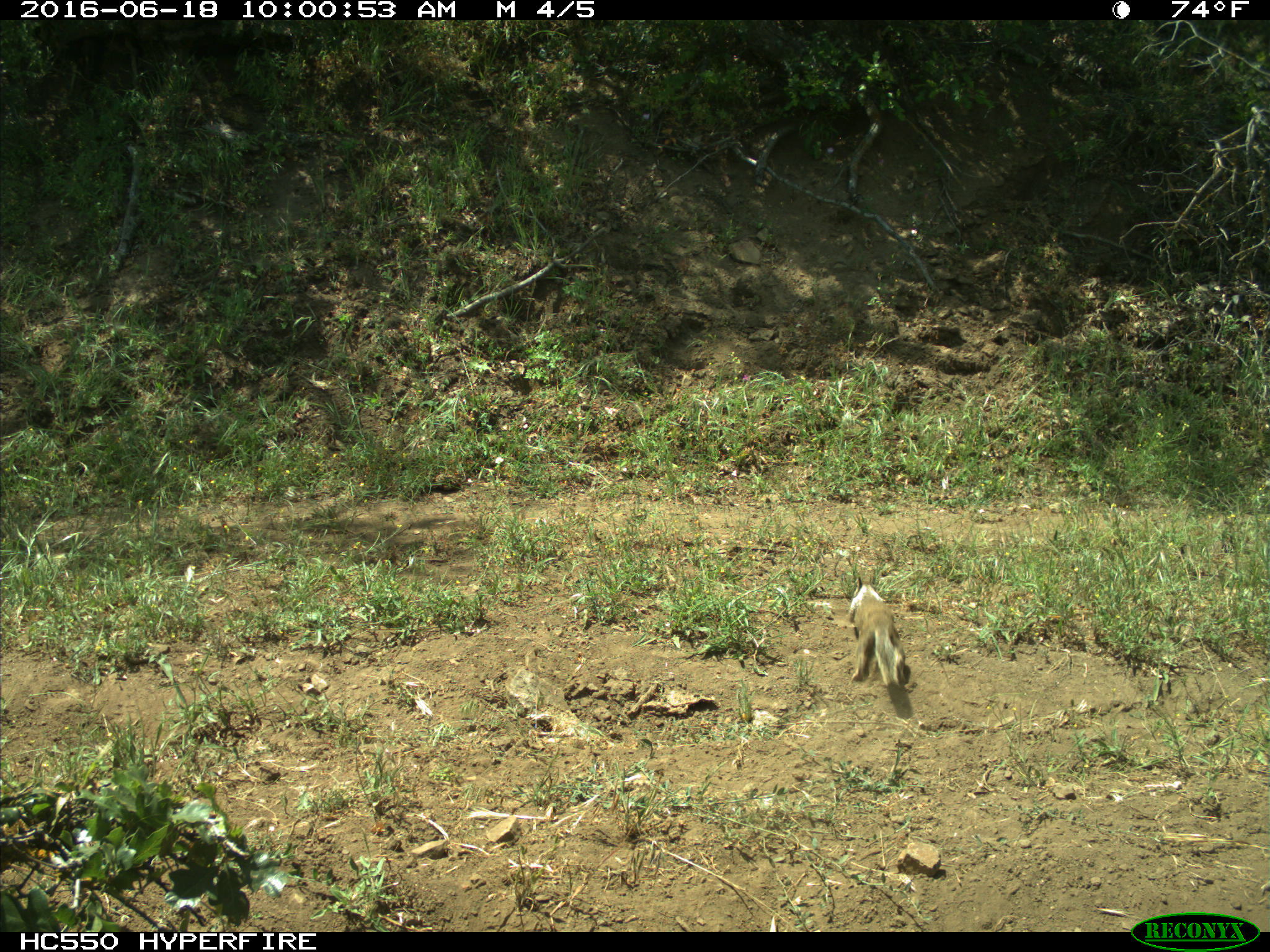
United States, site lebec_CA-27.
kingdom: Animalia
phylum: Chordata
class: Mammalia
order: Rodentia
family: Sciuridae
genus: Otospermophilus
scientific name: Otospermophilus beecheyi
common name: california ground squirrel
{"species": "Otospermophilus beecheyi (california ground squirrel)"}